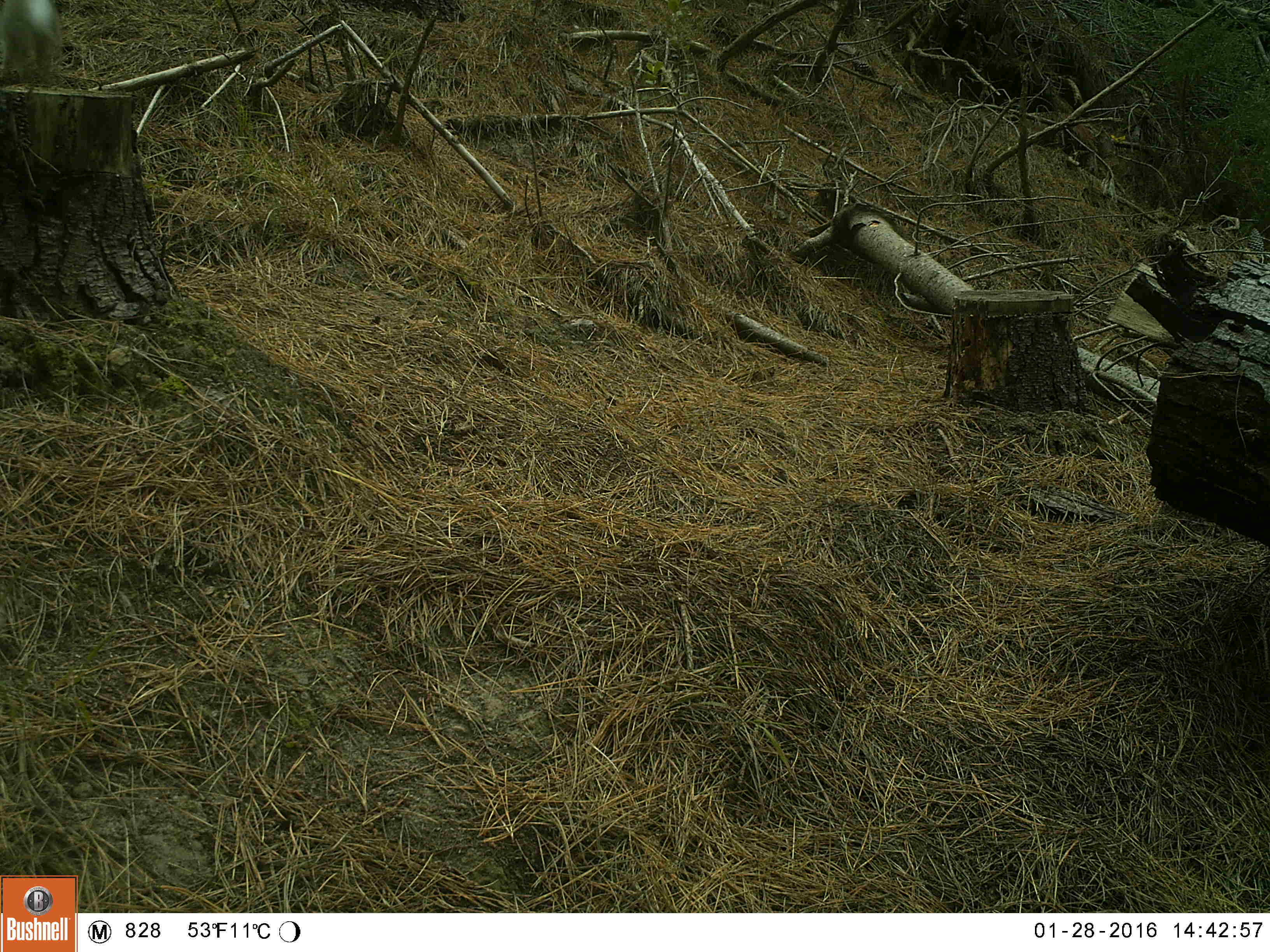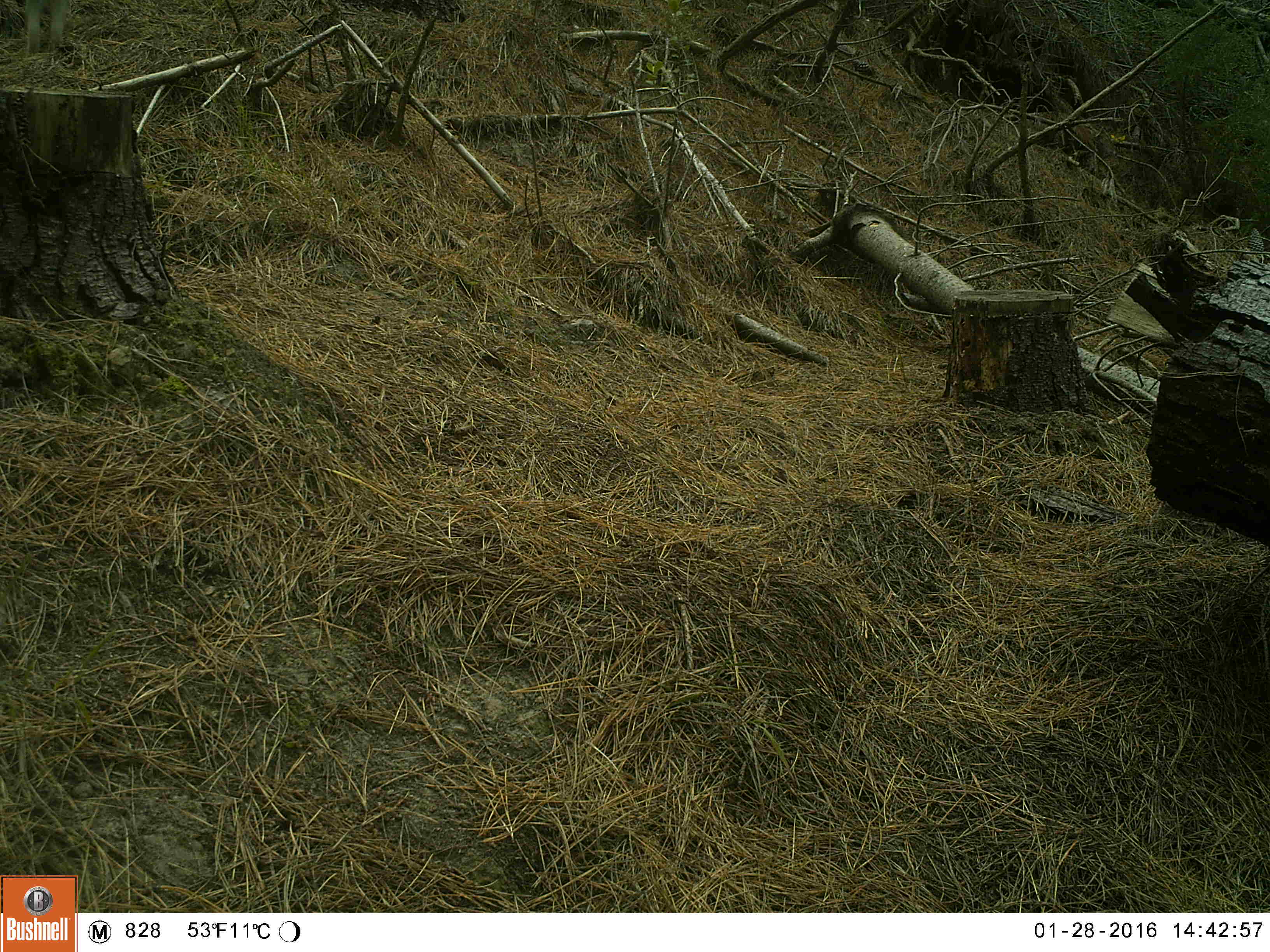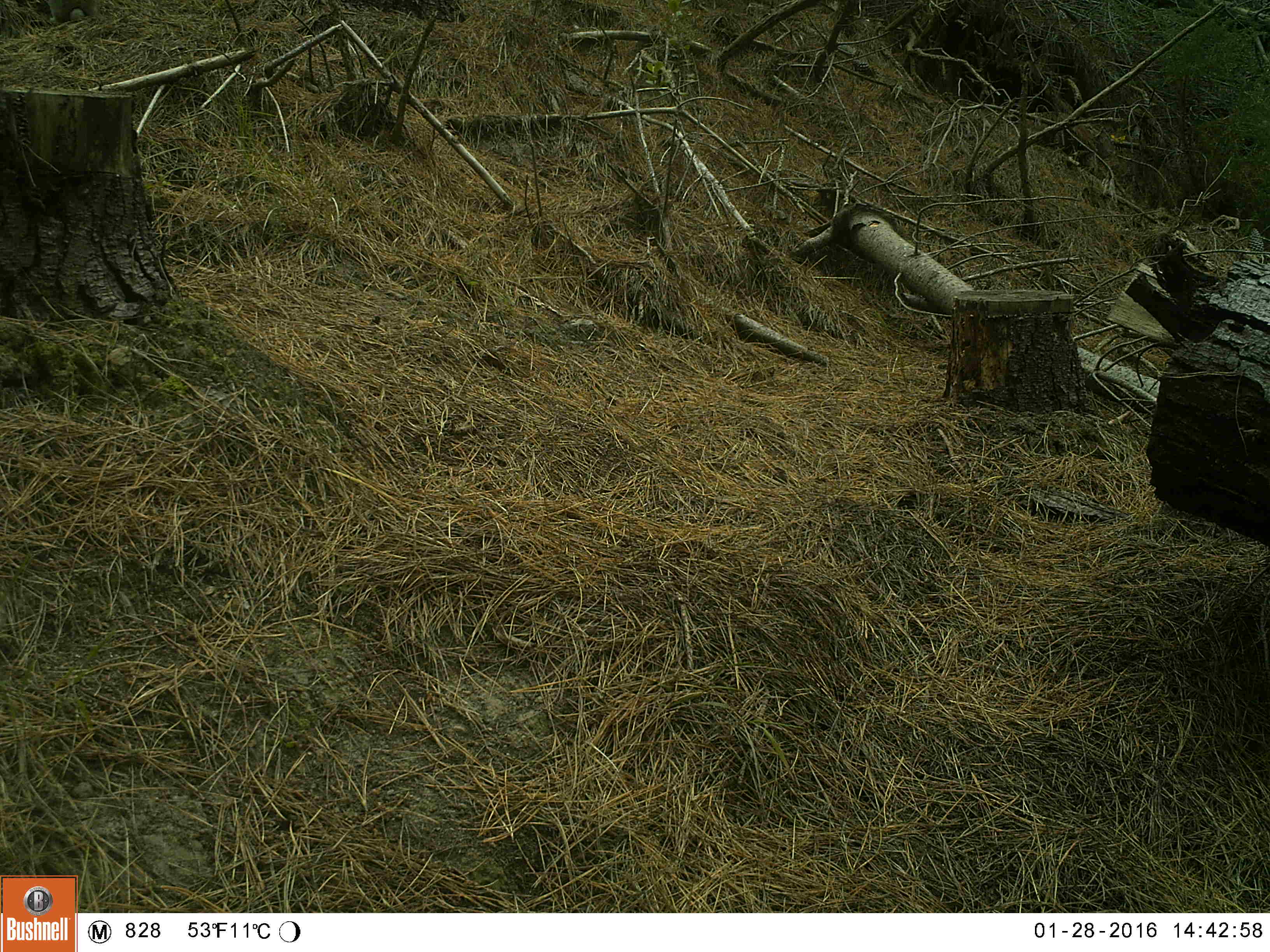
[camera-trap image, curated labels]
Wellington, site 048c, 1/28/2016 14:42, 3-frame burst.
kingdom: Animalia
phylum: Chordata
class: Mammalia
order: Lagomorpha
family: Leporidae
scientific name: Leporidae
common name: rabbit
Rabbit (Leporidae).